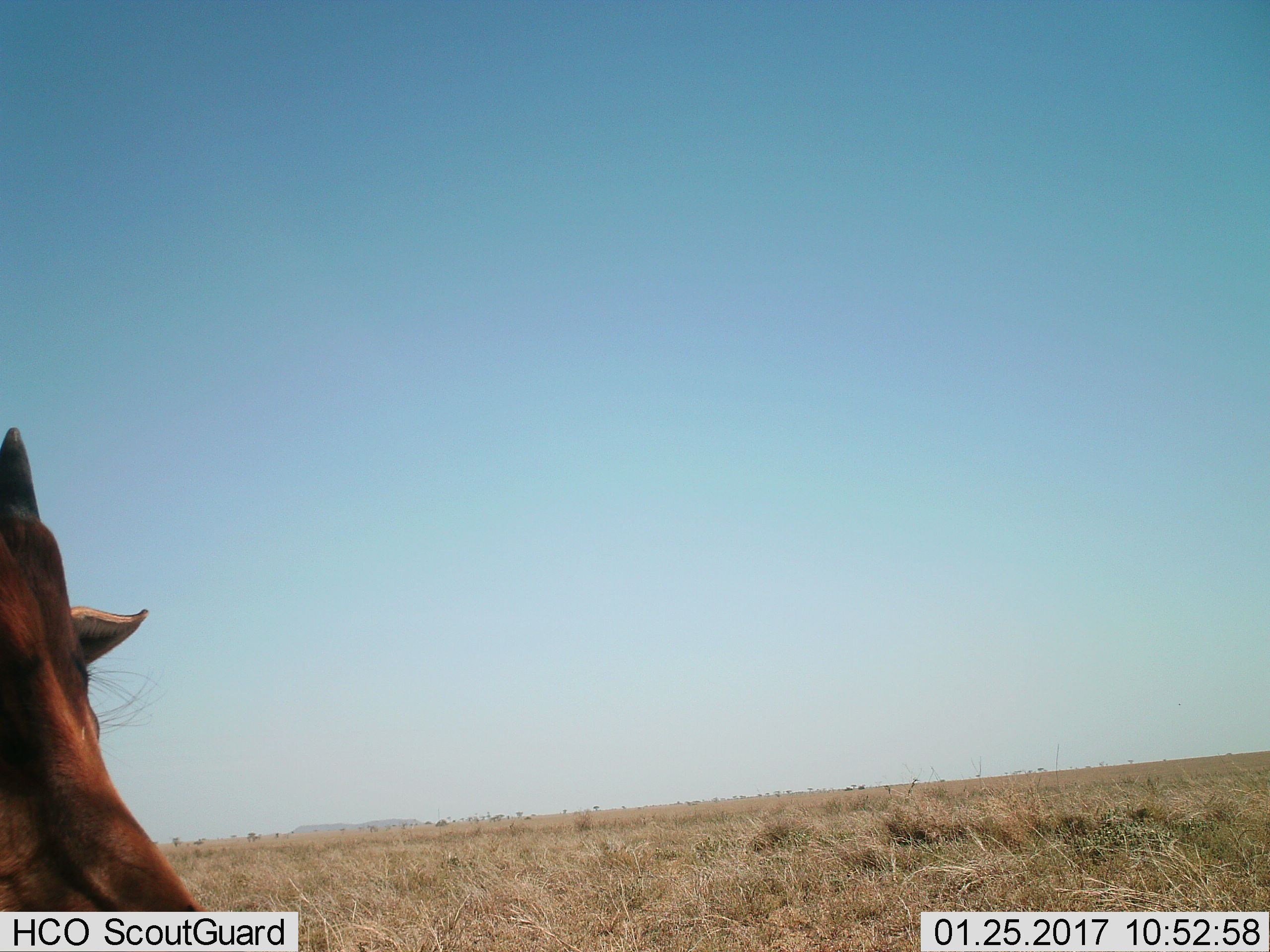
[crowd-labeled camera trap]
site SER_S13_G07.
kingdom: Animalia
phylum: Chordata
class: Mammalia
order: Artiodactyla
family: Bovidae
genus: Alcelaphus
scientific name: Alcelaphus buselaphus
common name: hartebeest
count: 1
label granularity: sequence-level